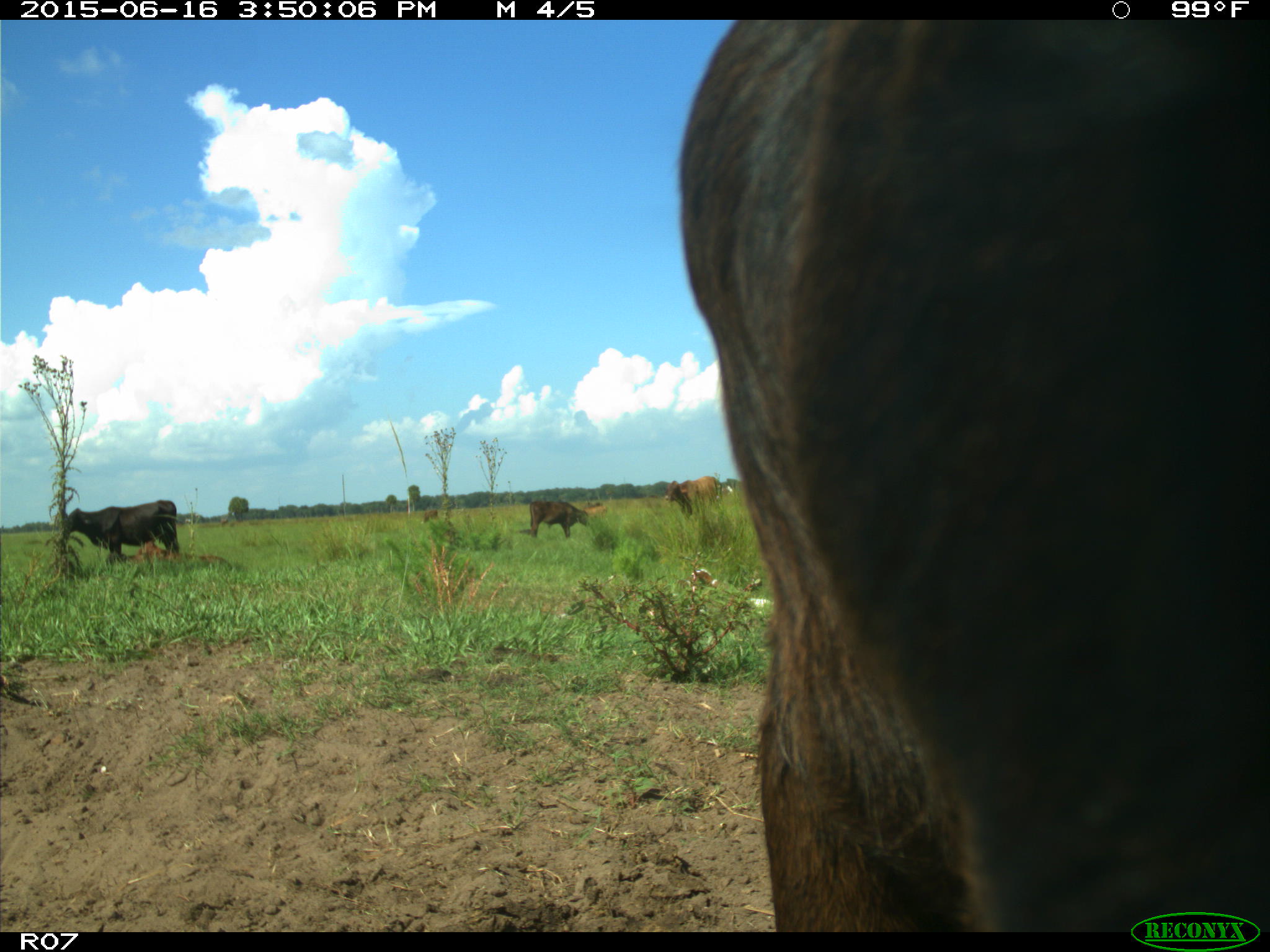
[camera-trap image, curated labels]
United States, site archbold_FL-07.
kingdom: Animalia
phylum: Chordata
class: Mammalia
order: Artiodactyla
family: Bovidae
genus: Bos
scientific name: Bos taurus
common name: domestic cow